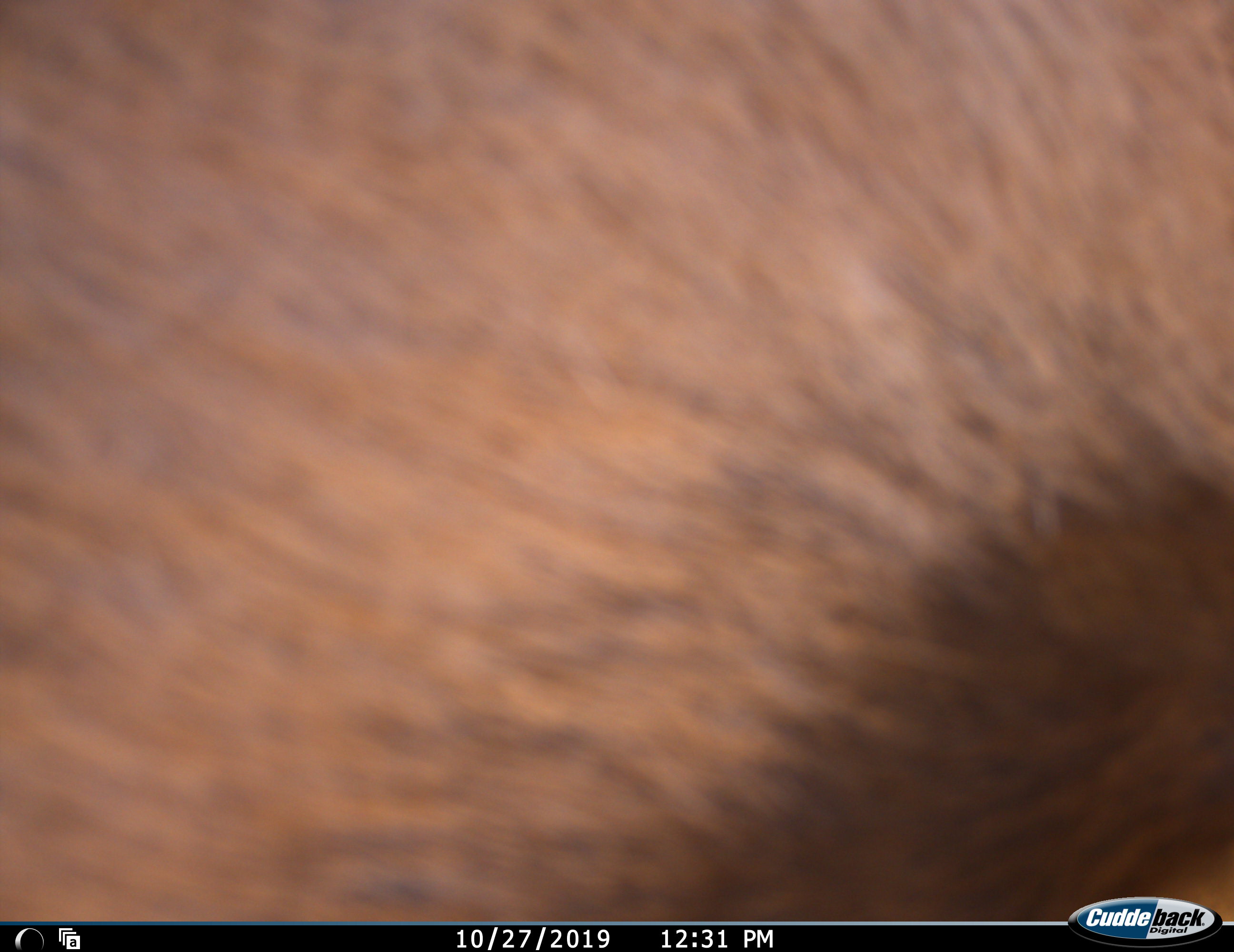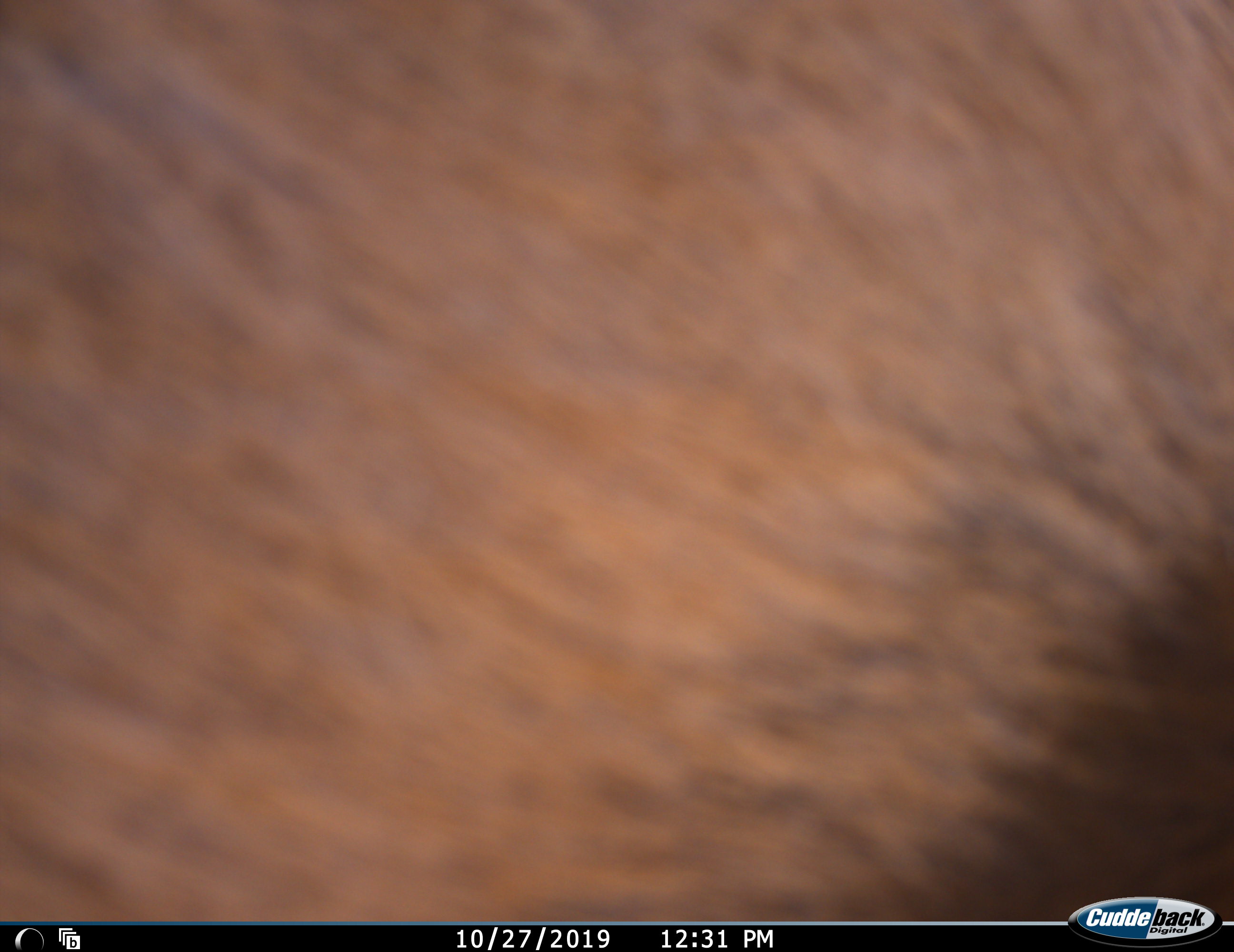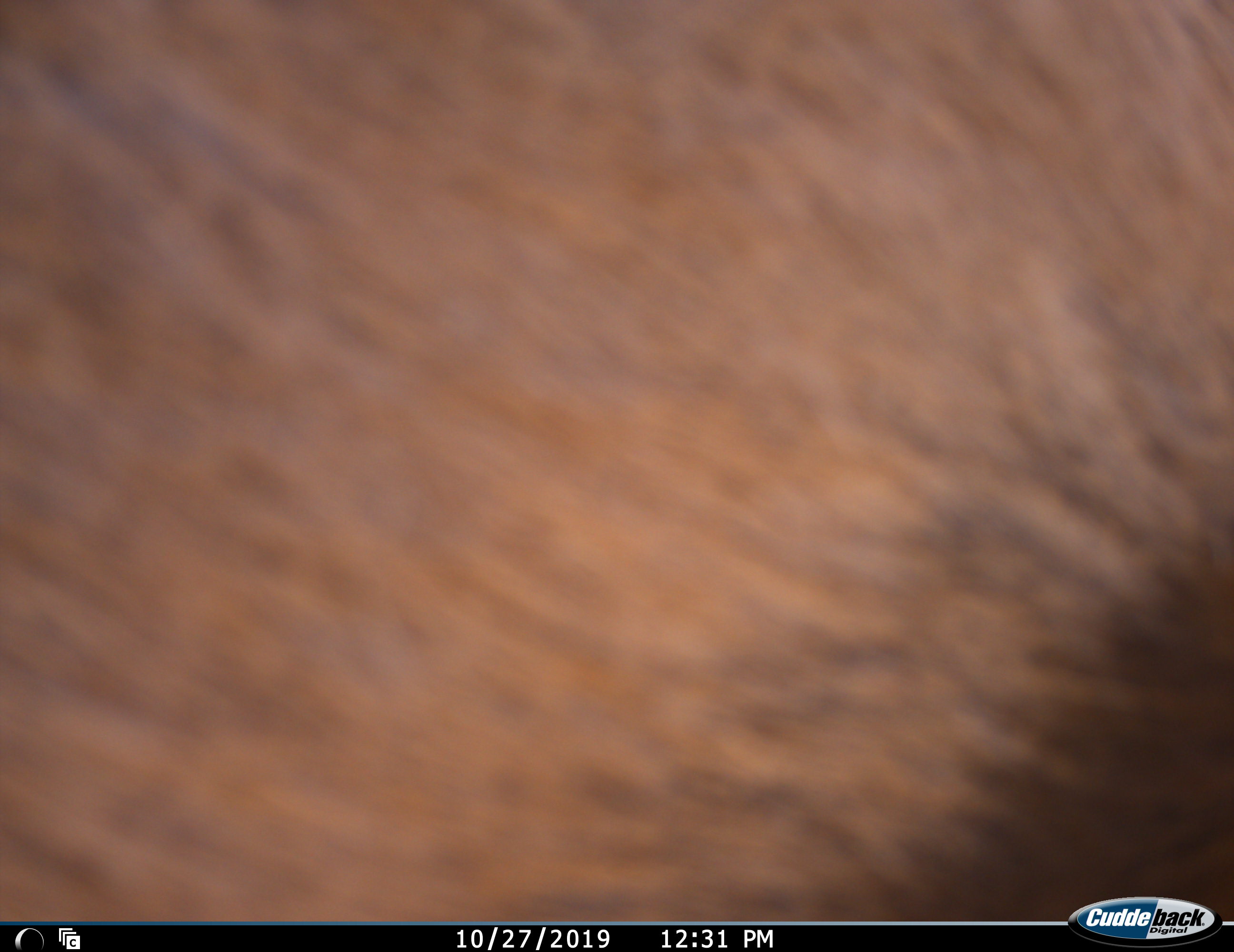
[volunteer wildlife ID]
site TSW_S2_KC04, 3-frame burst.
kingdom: Animalia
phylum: Chordata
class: Mammalia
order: Artiodactyla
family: Bovidae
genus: Oryx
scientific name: Oryx gazella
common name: gemsbok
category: oryx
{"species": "oryx (gemsbok) (Oryx gazella)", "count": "1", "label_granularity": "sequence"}